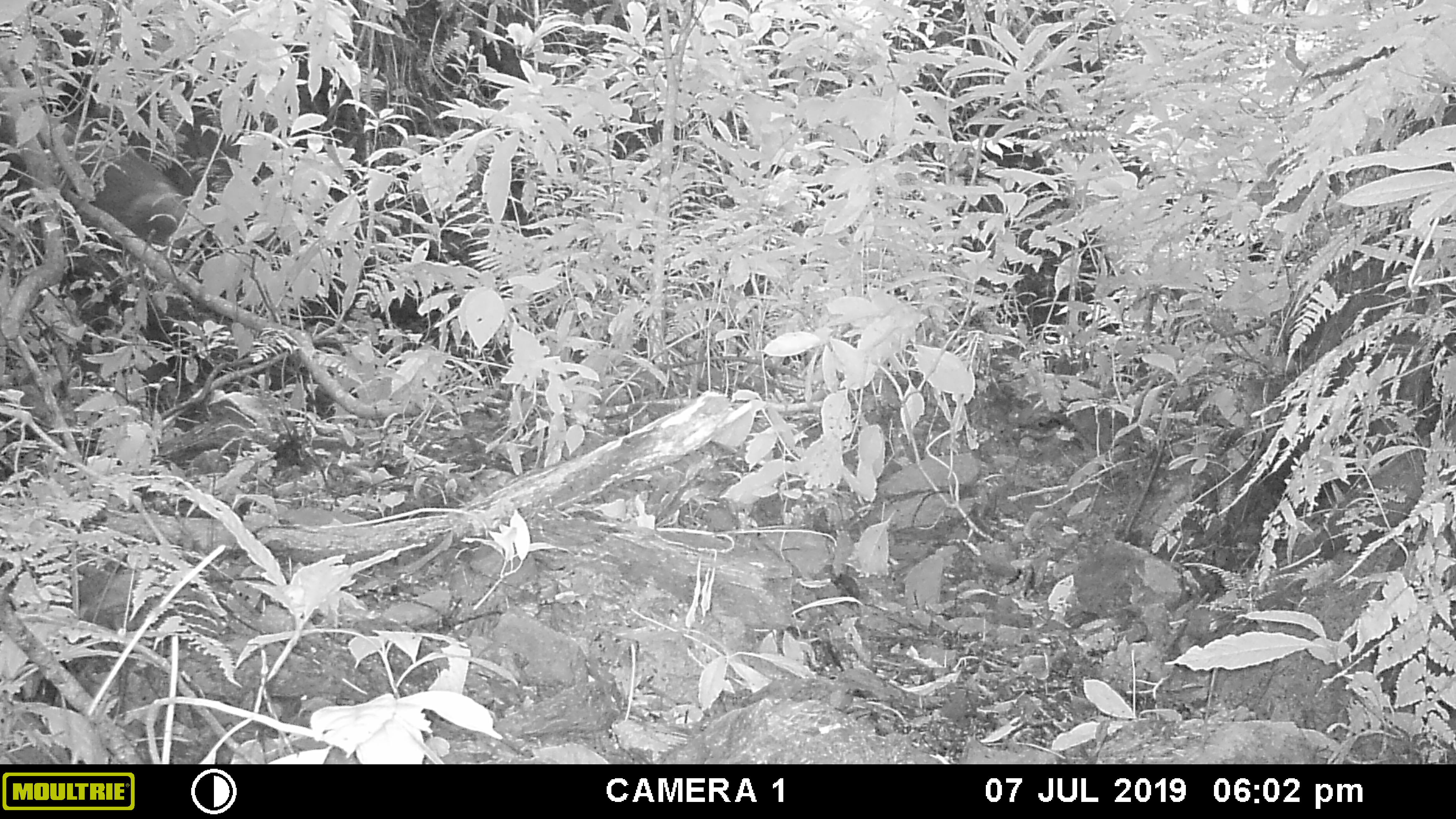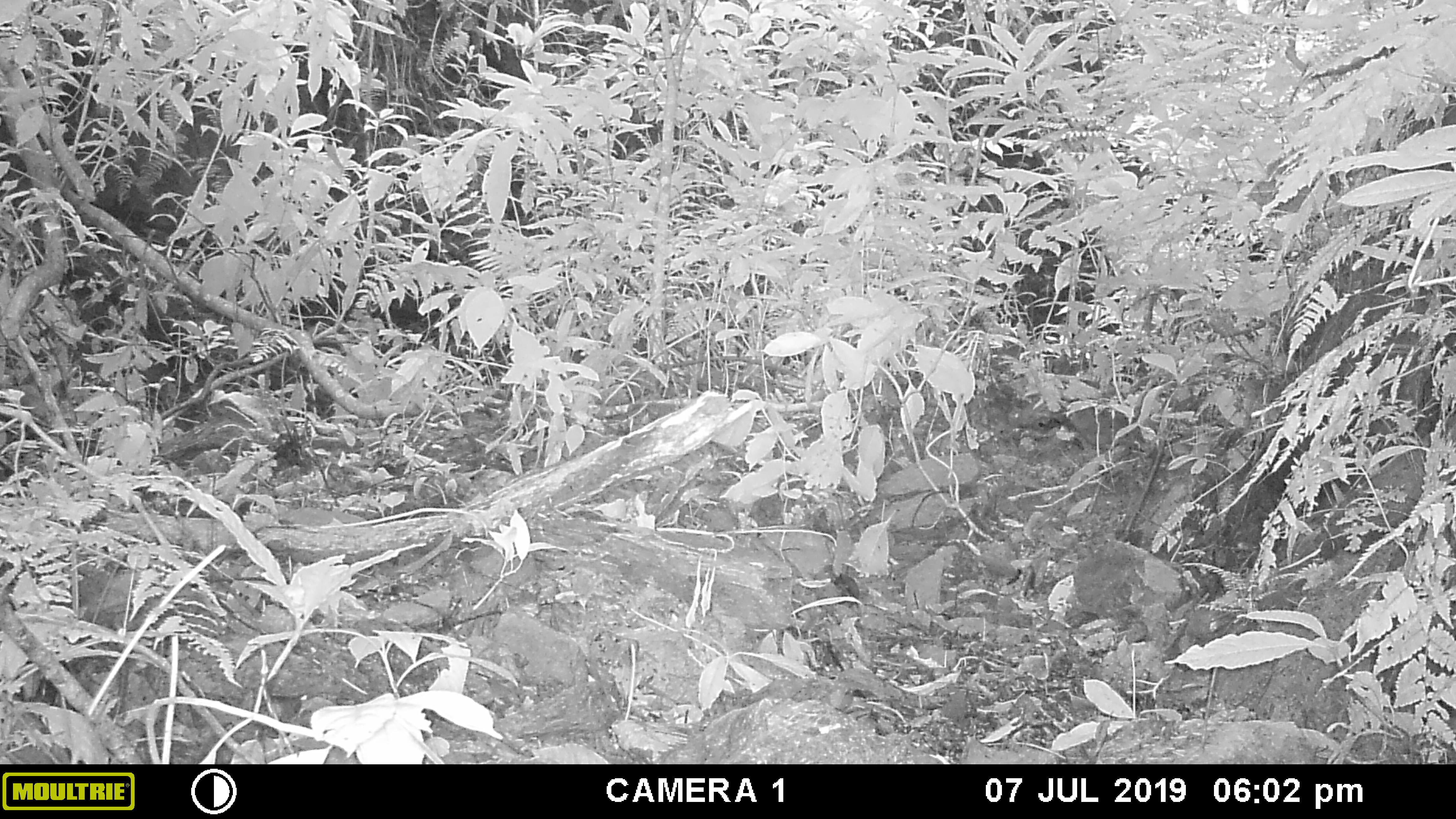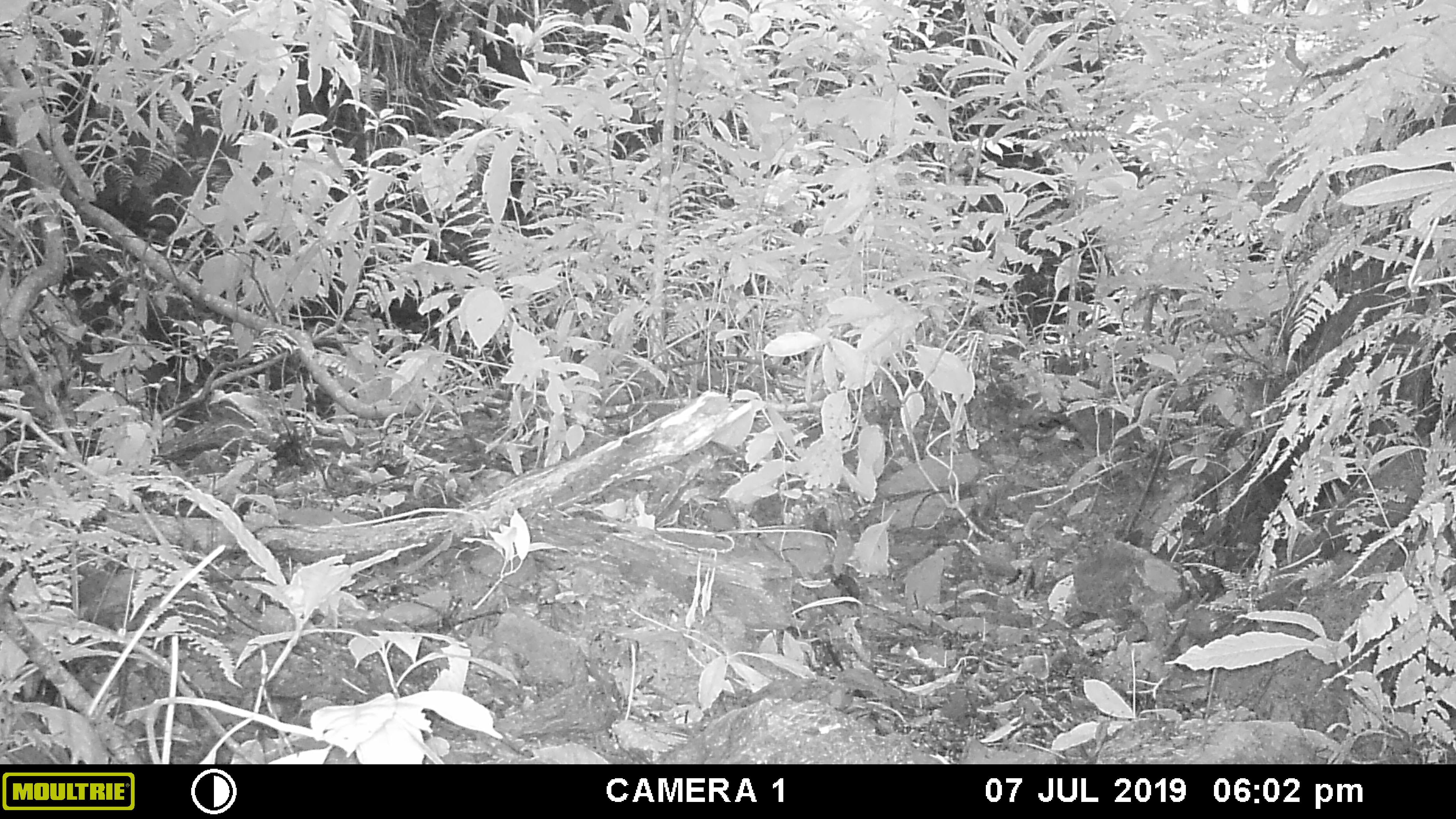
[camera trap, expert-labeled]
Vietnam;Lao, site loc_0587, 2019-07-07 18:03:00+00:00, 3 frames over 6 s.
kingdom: Animalia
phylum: Chordata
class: Mammalia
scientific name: Mammalia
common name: mammal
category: unidentified mammal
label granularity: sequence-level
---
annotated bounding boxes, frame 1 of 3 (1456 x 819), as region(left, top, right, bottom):
unidentified mammal: region(0, 110, 190, 257)